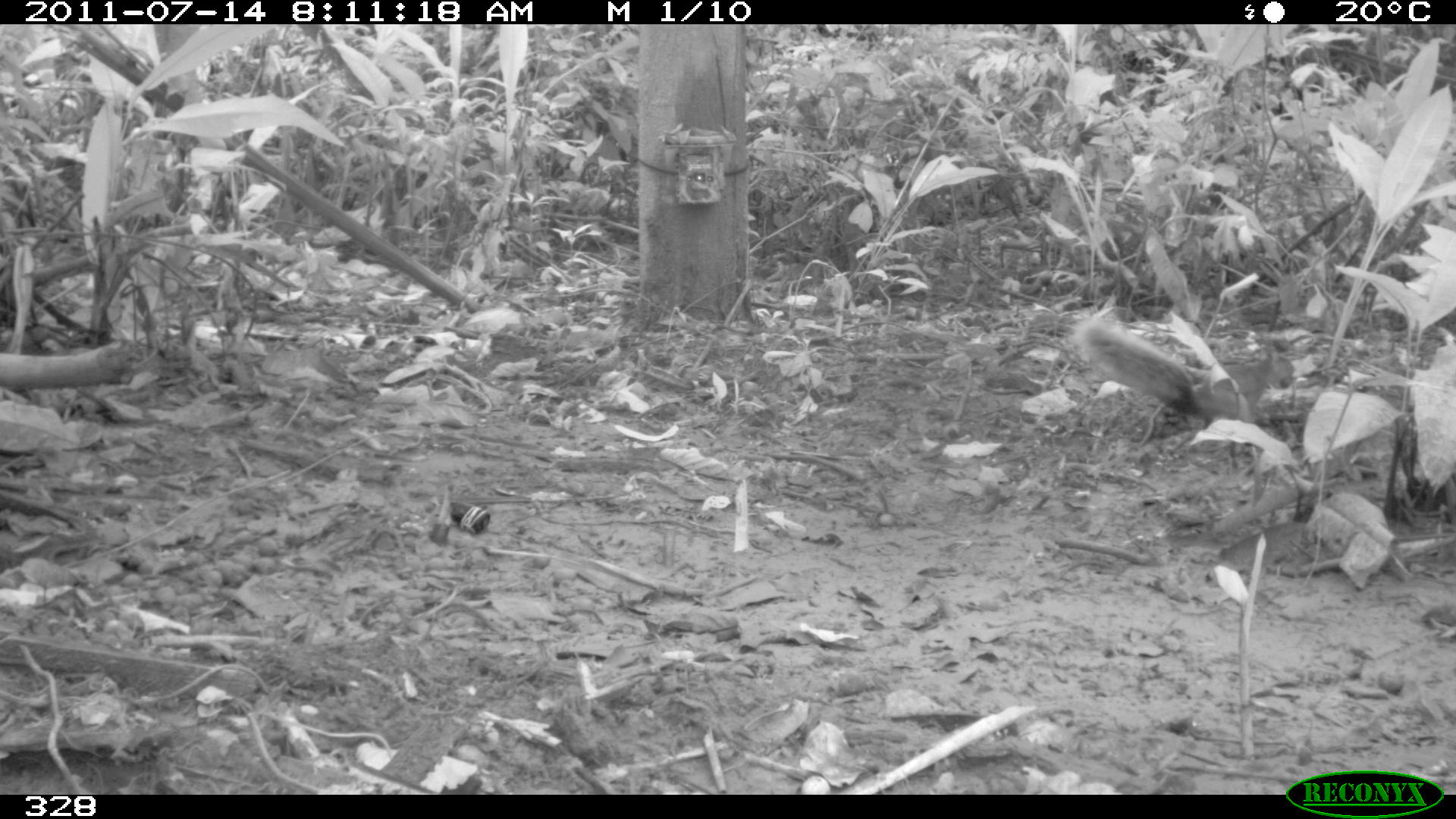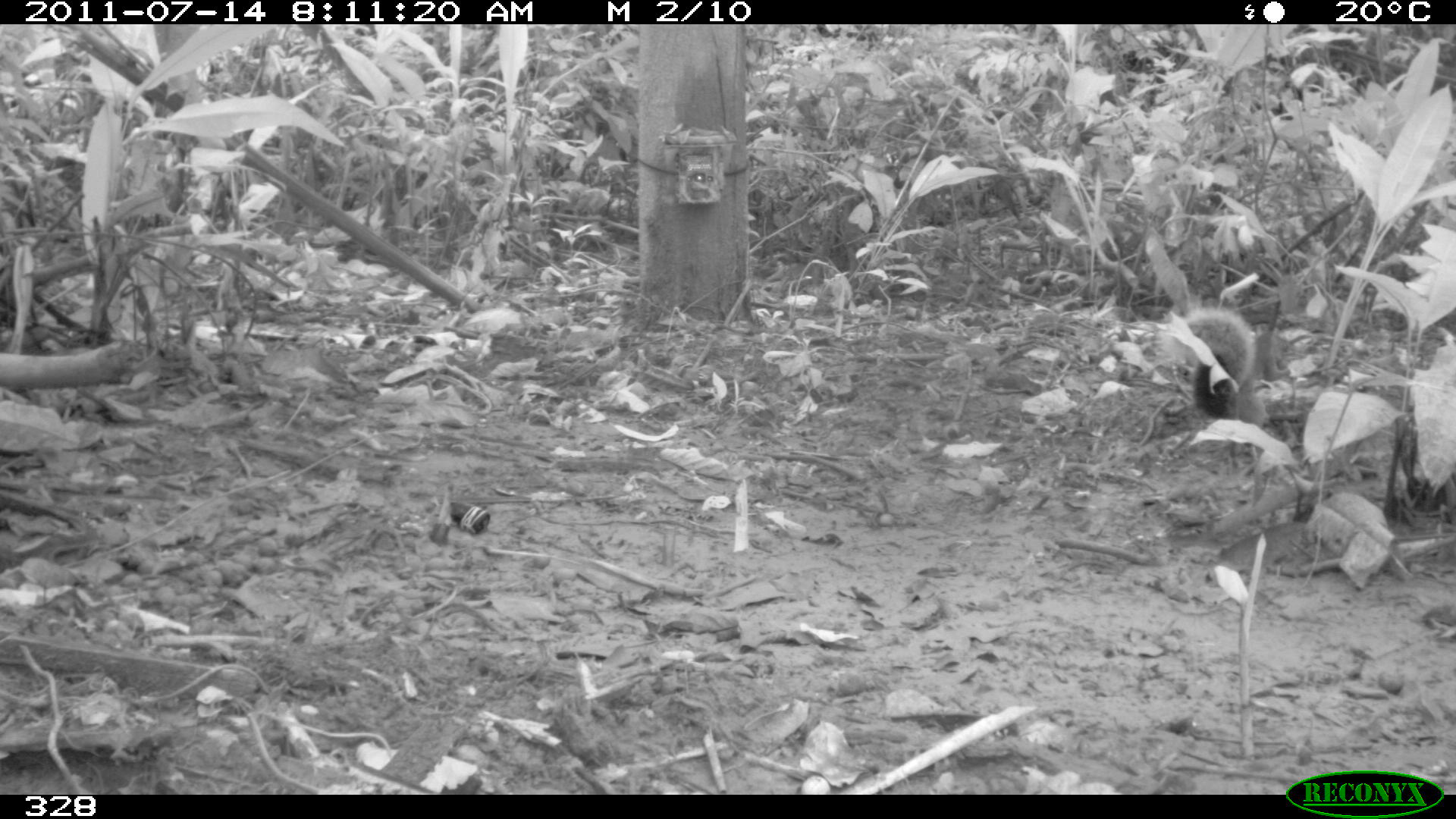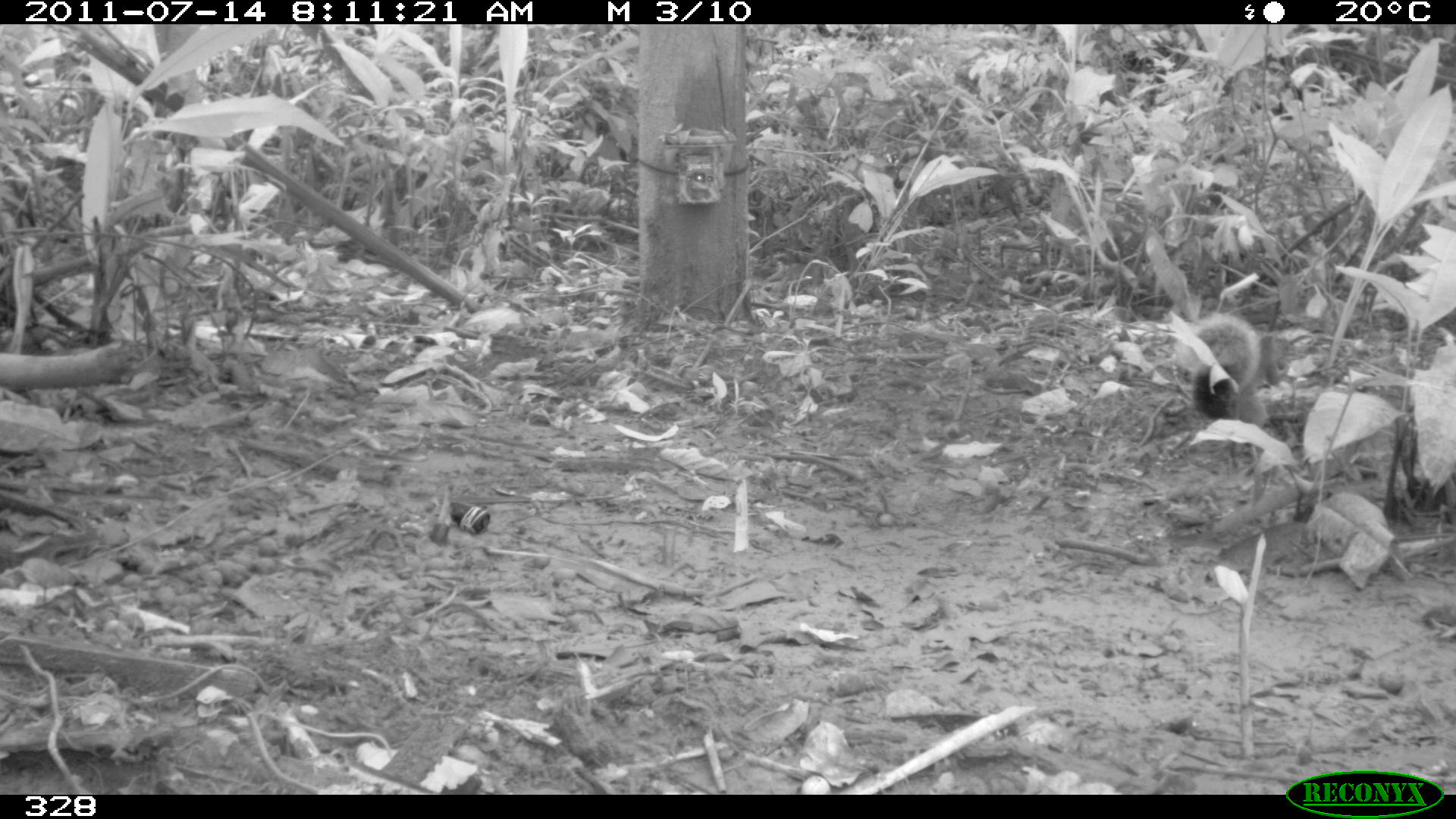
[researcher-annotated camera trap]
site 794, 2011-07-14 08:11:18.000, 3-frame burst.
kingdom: Animalia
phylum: Chordata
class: Mammalia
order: Rodentia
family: Sciuridae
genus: Sciurus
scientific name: Sciurus spadiceus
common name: southern amazon red squirrel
Sciurus spadiceus (southern amazon red squirrel).